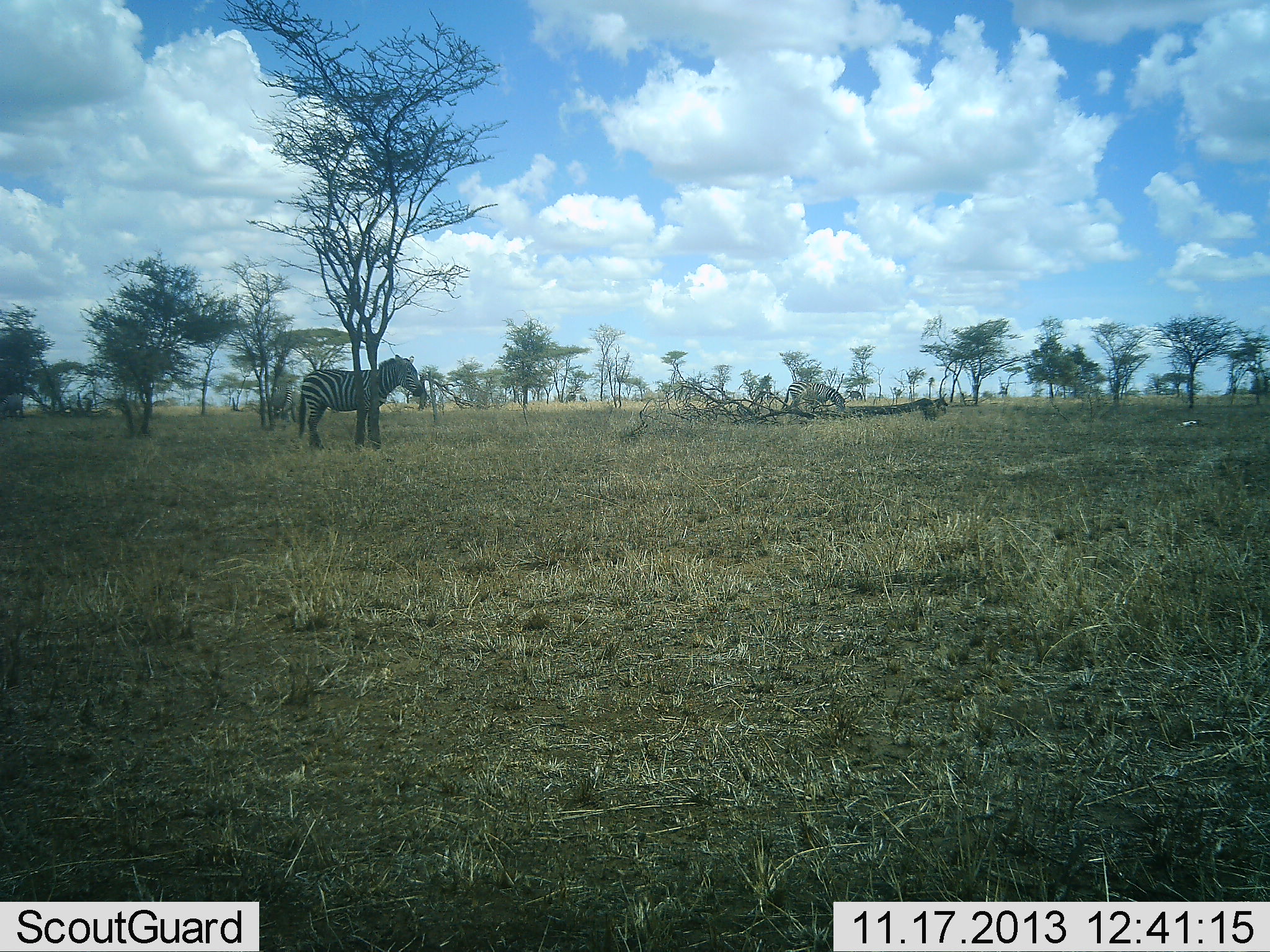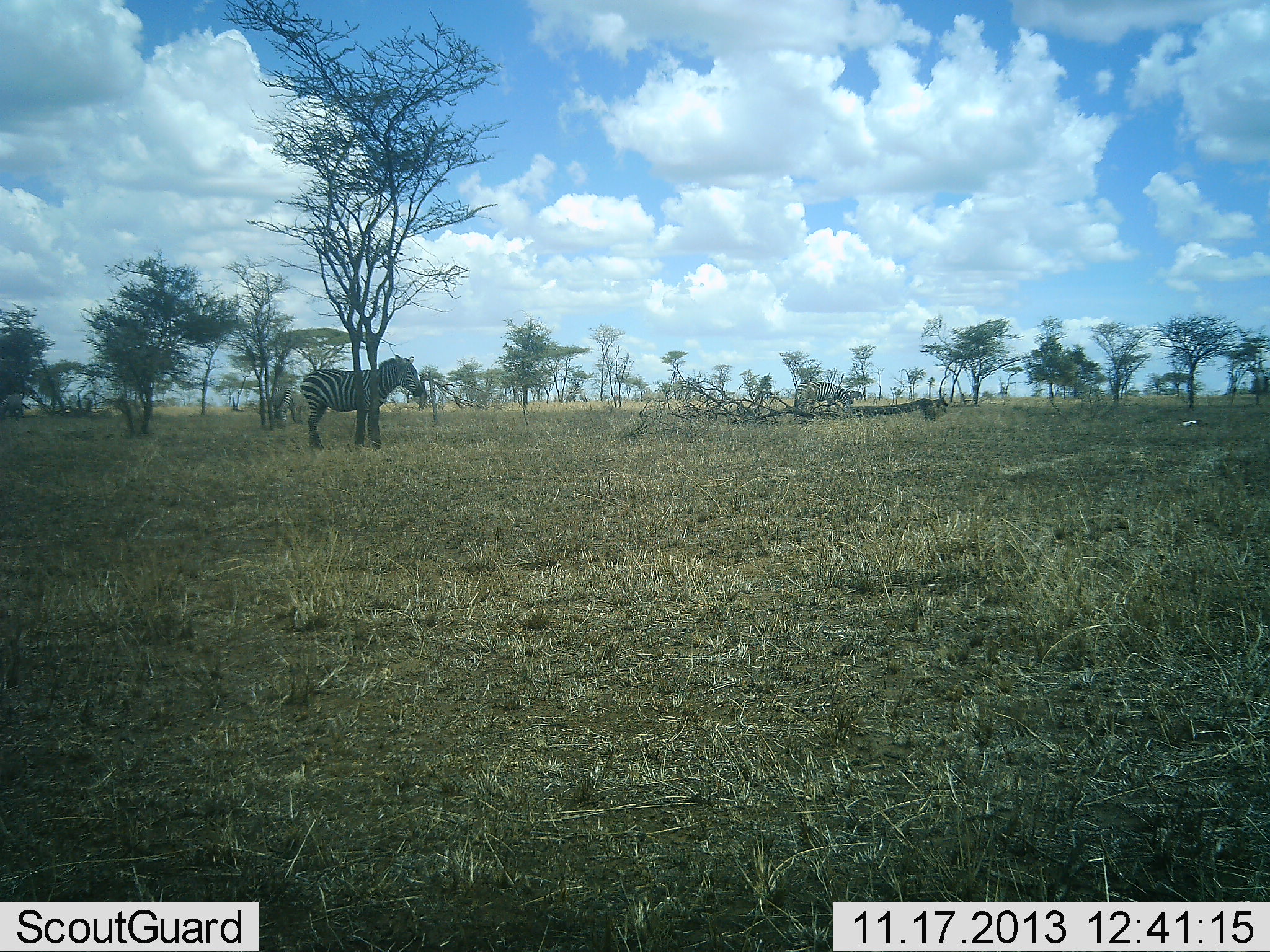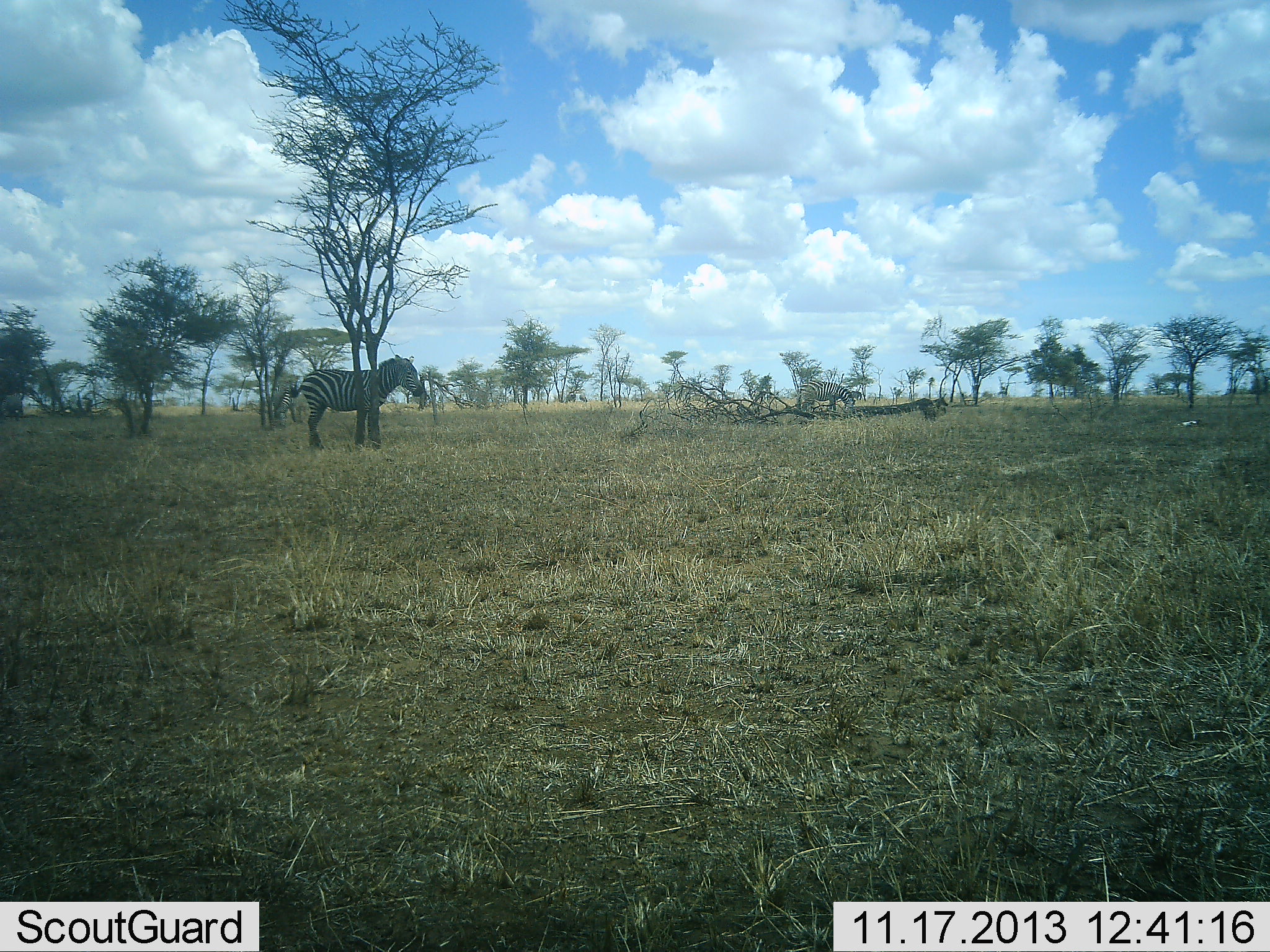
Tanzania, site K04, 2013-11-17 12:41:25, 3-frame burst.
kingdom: Animalia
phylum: Chordata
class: Mammalia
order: Perissodactyla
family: Equidae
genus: Equus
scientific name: Equus quagga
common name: plains zebra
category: zebra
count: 2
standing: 91%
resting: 18%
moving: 18%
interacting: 0%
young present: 0%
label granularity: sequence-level